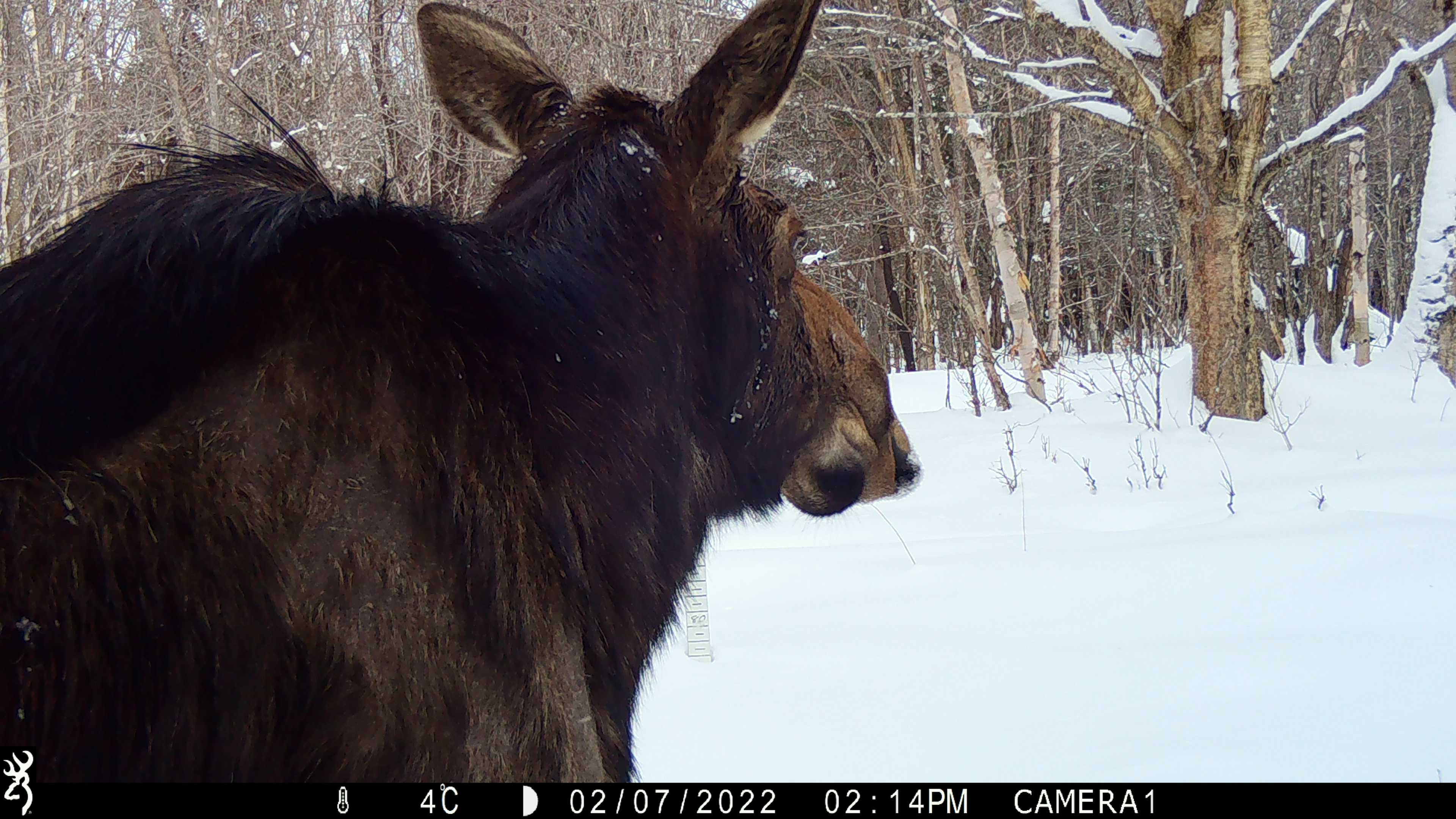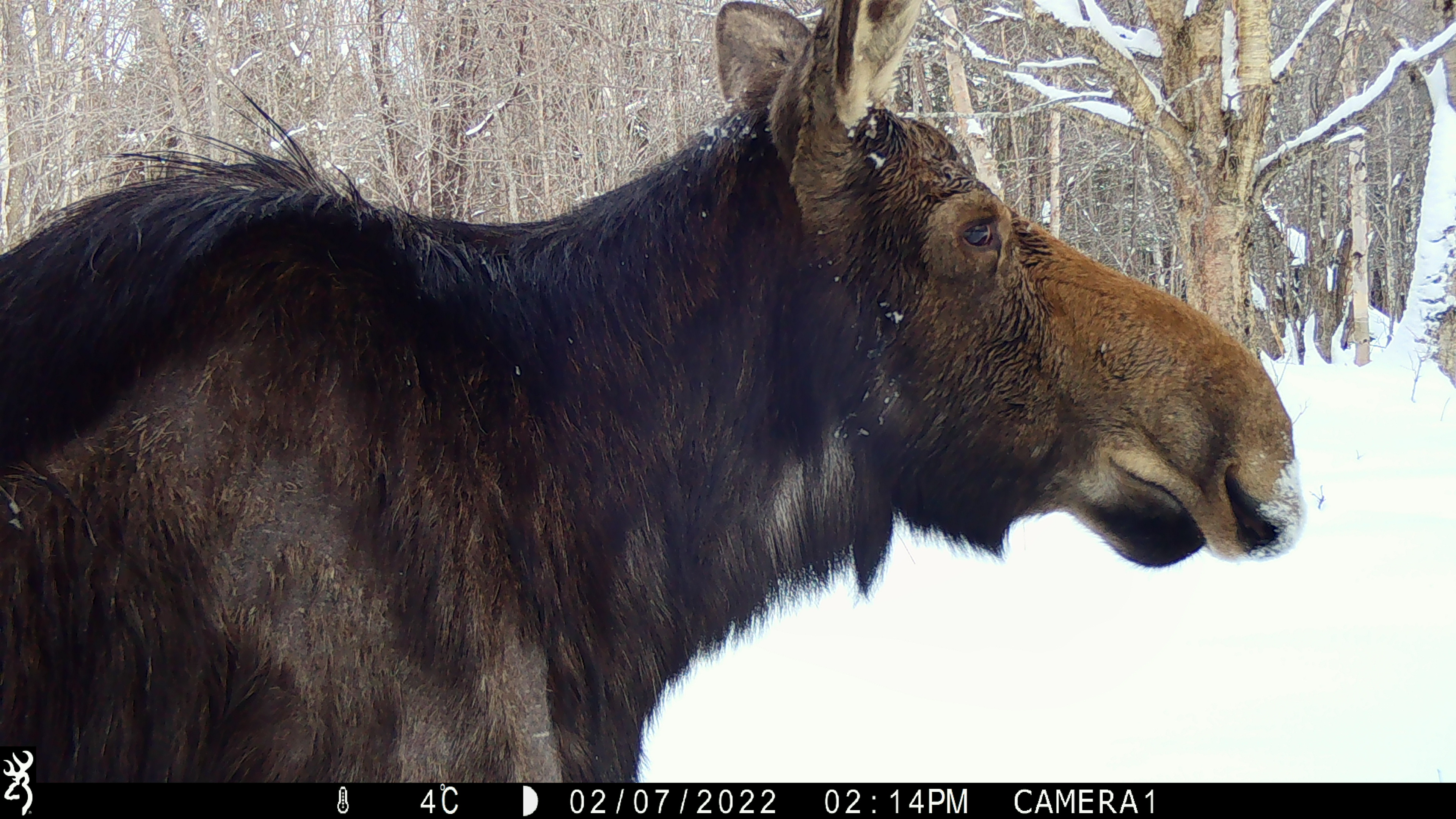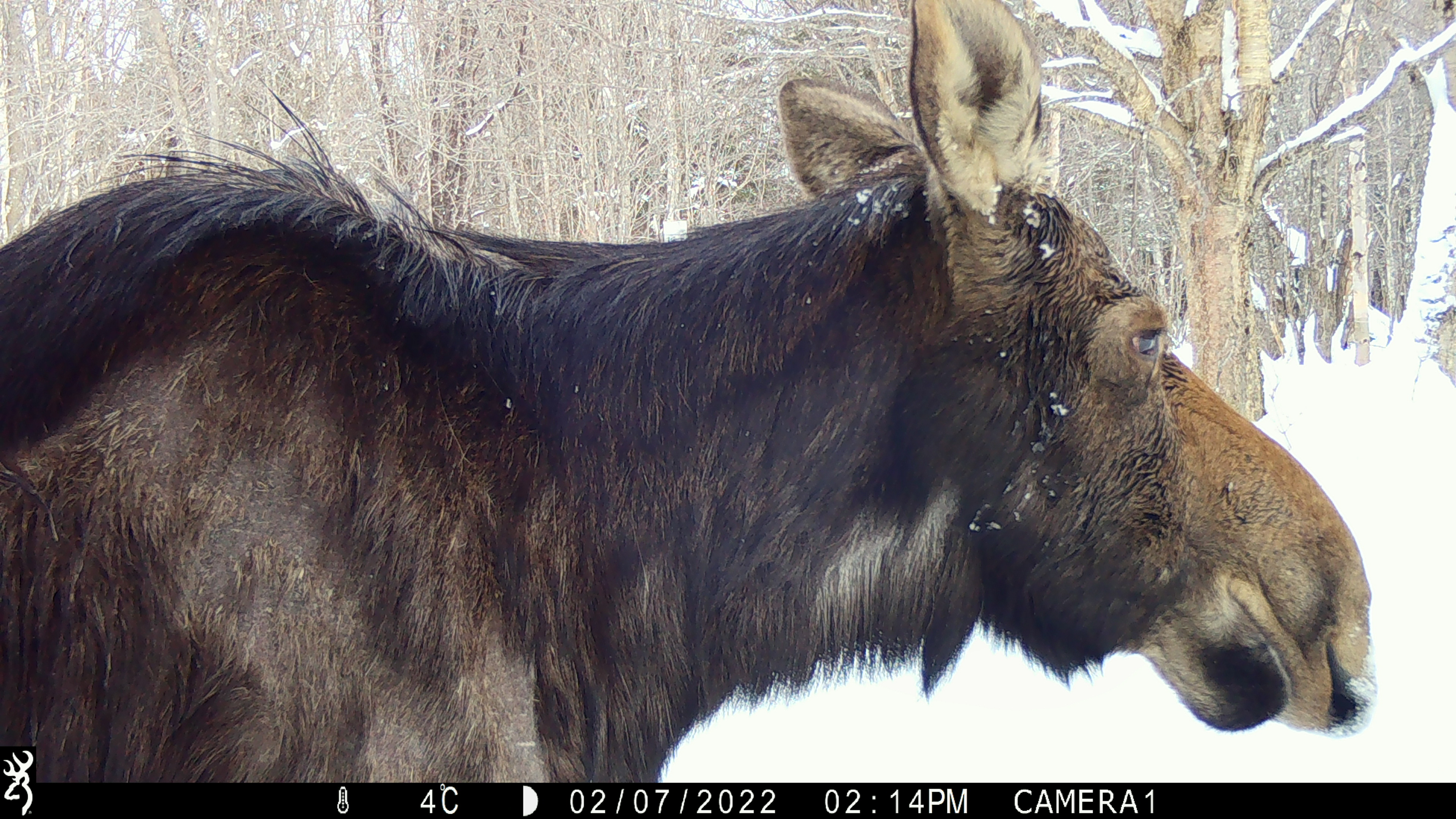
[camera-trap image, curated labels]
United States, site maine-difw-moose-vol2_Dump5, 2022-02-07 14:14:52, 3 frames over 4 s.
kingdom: Animalia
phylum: Chordata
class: Mammalia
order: Artiodactyla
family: Cervidae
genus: Alces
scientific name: Alces alces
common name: moose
Moose (Alces alces).